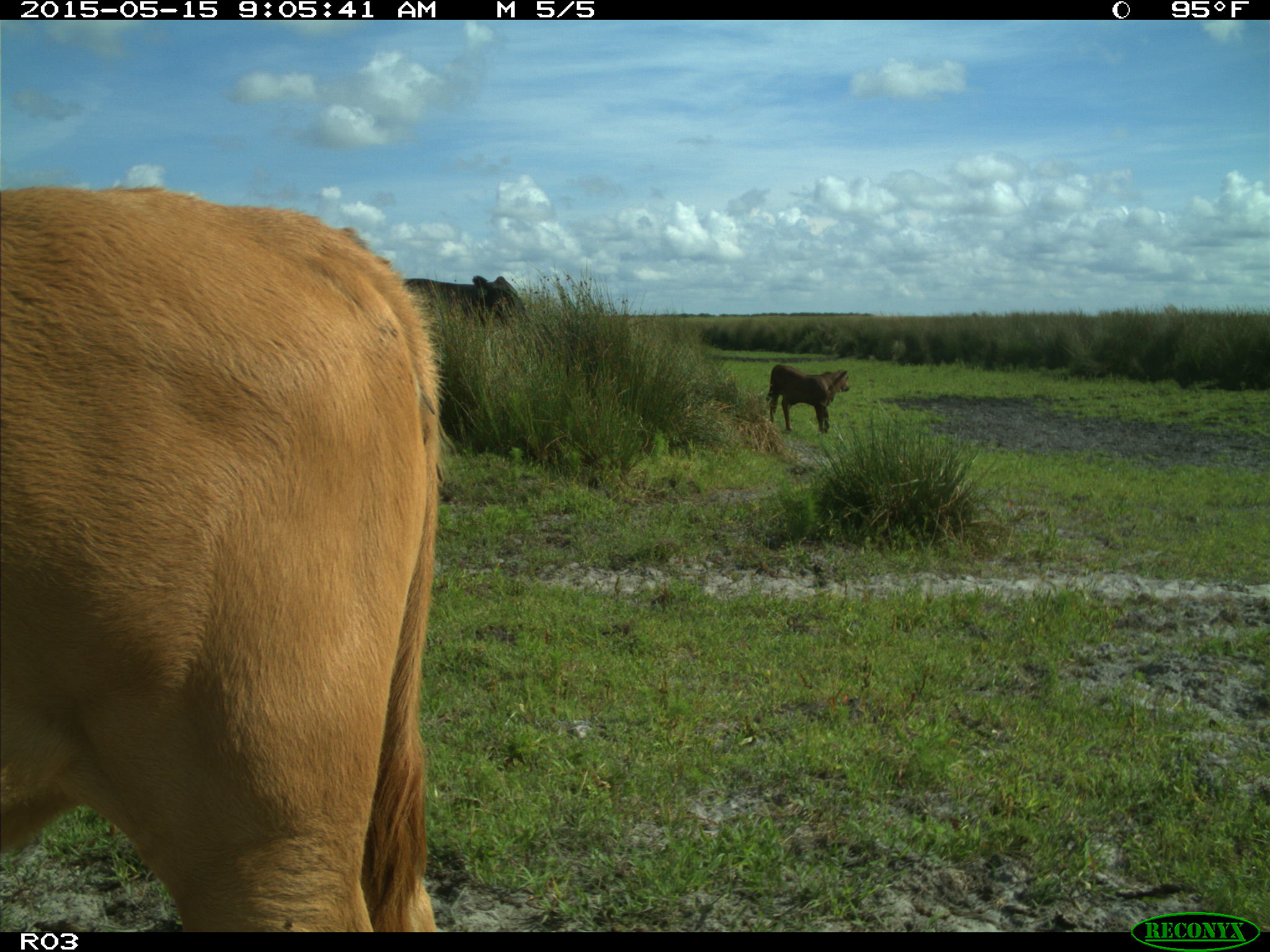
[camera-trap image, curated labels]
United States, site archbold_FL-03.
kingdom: Animalia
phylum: Chordata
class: Mammalia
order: Artiodactyla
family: Bovidae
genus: Bos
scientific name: Bos taurus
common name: domestic cow